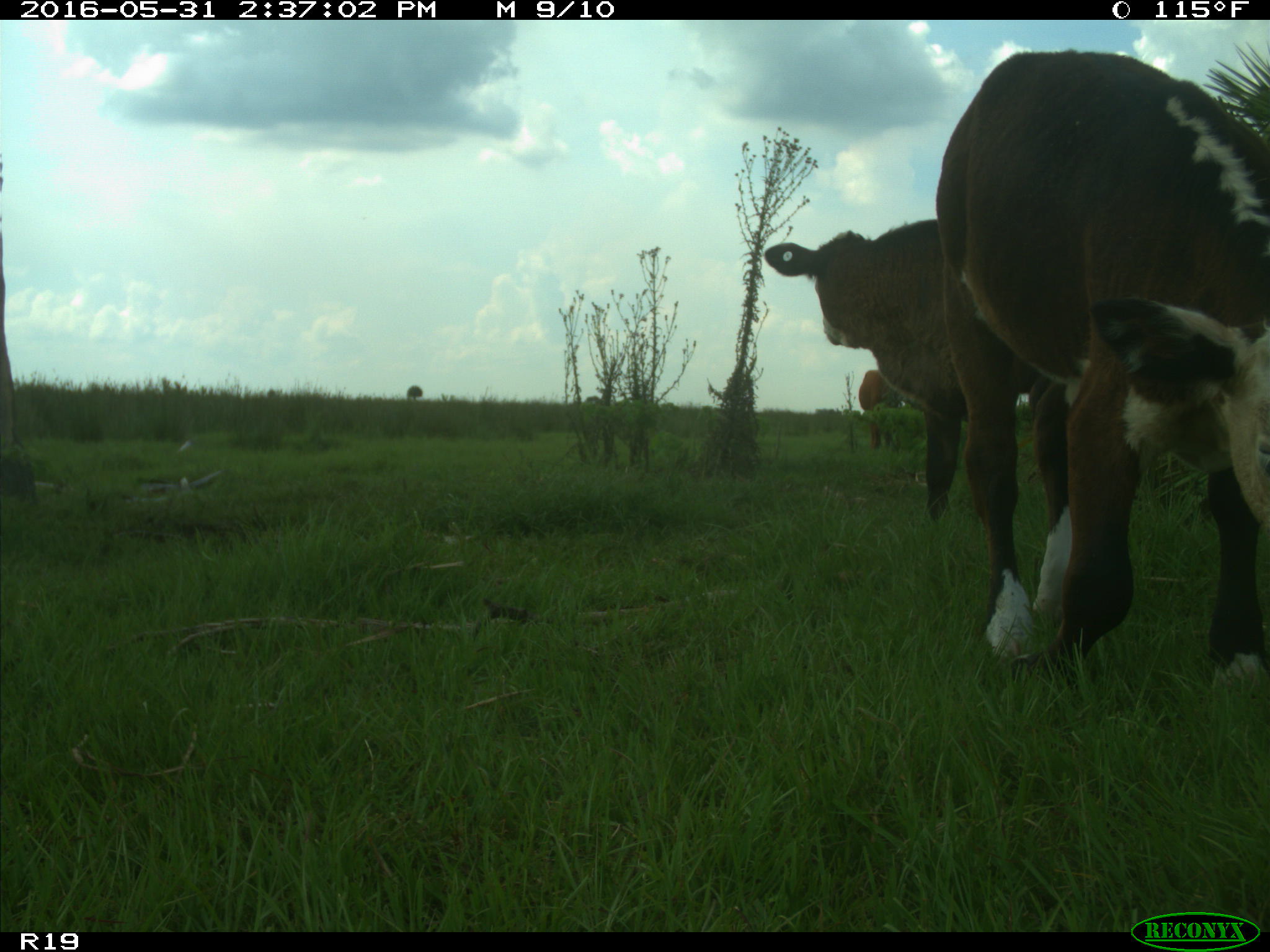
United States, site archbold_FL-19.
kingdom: Animalia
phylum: Chordata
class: Mammalia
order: Artiodactyla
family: Bovidae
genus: Bos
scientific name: Bos taurus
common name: domestic cow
Bos taurus (domestic cow).